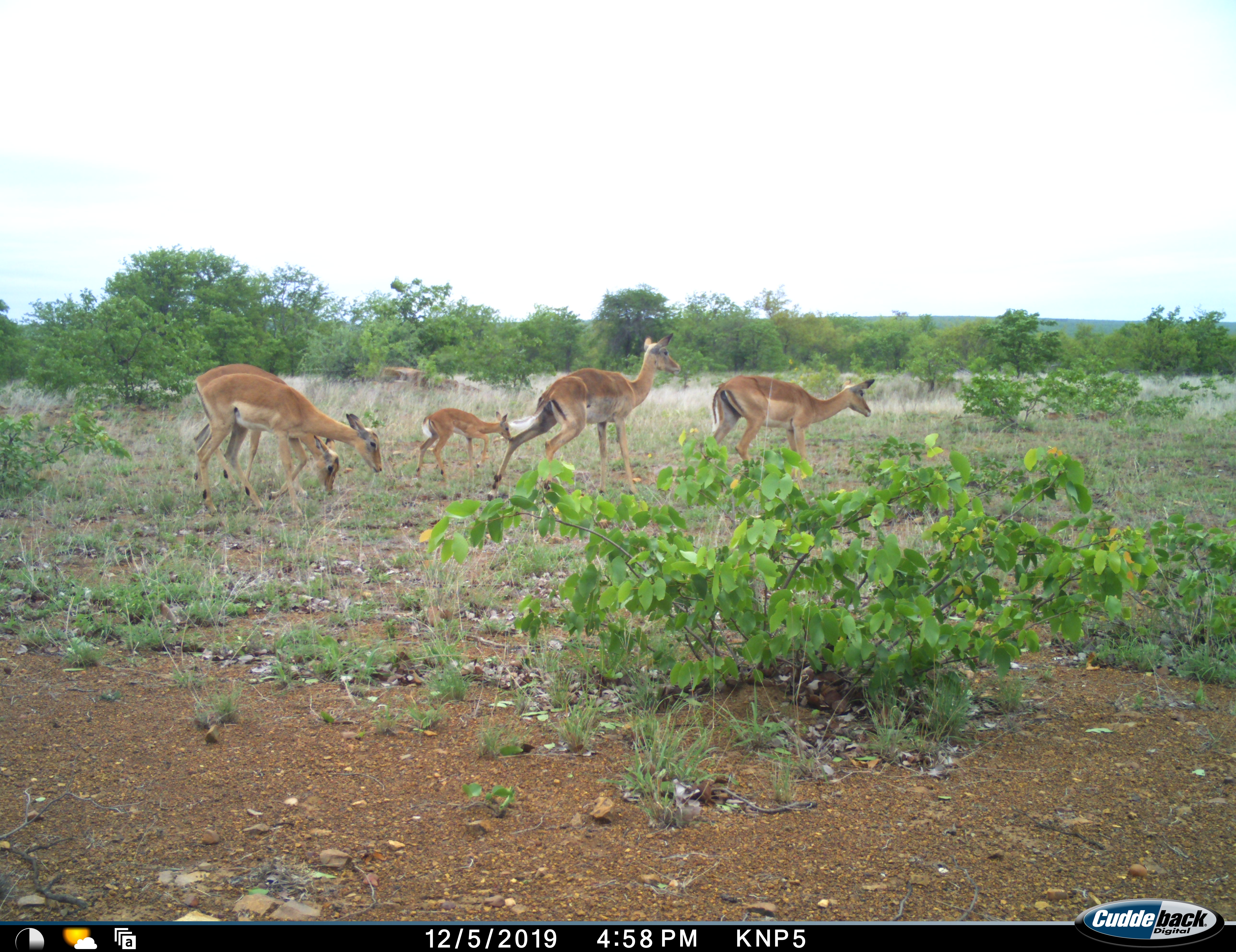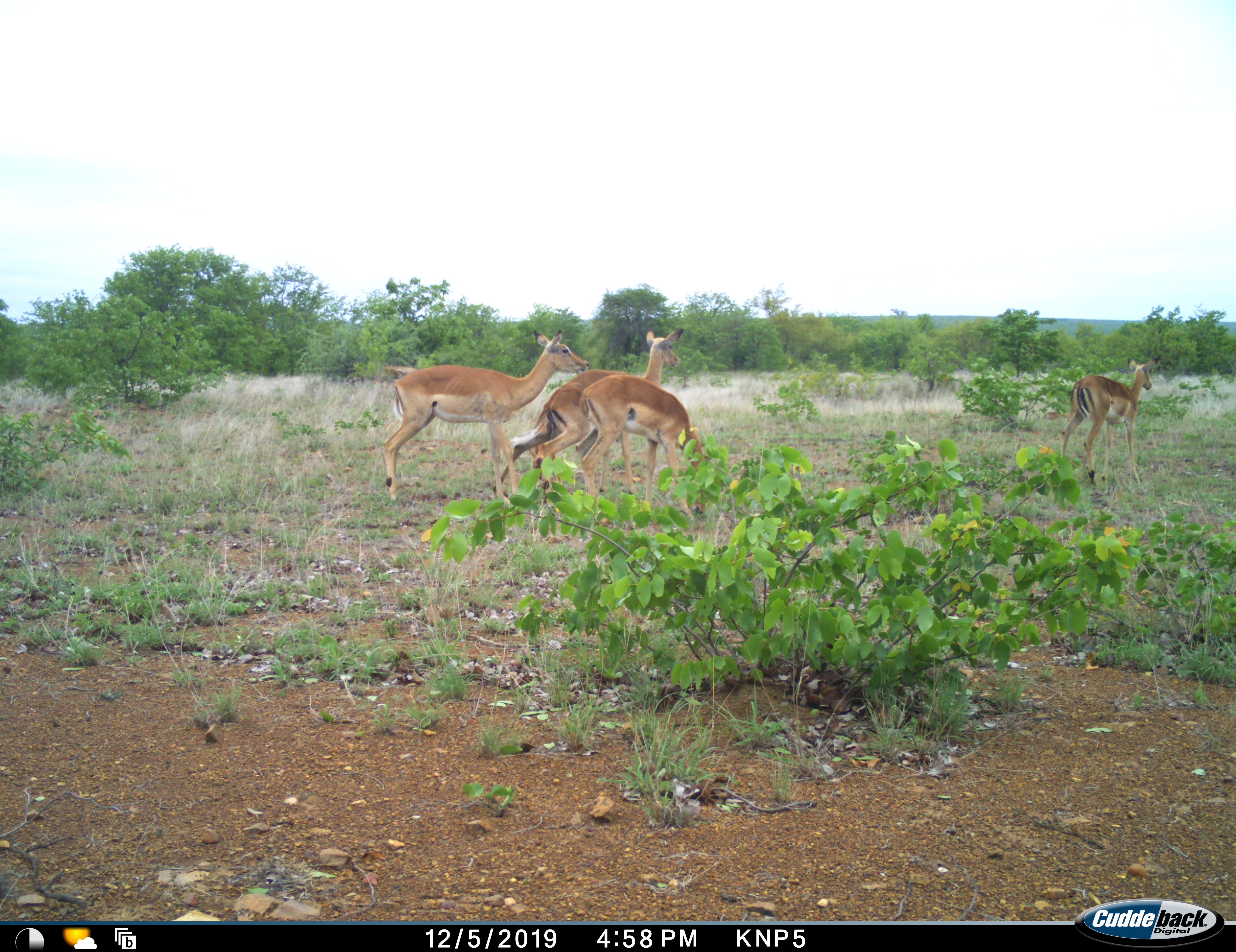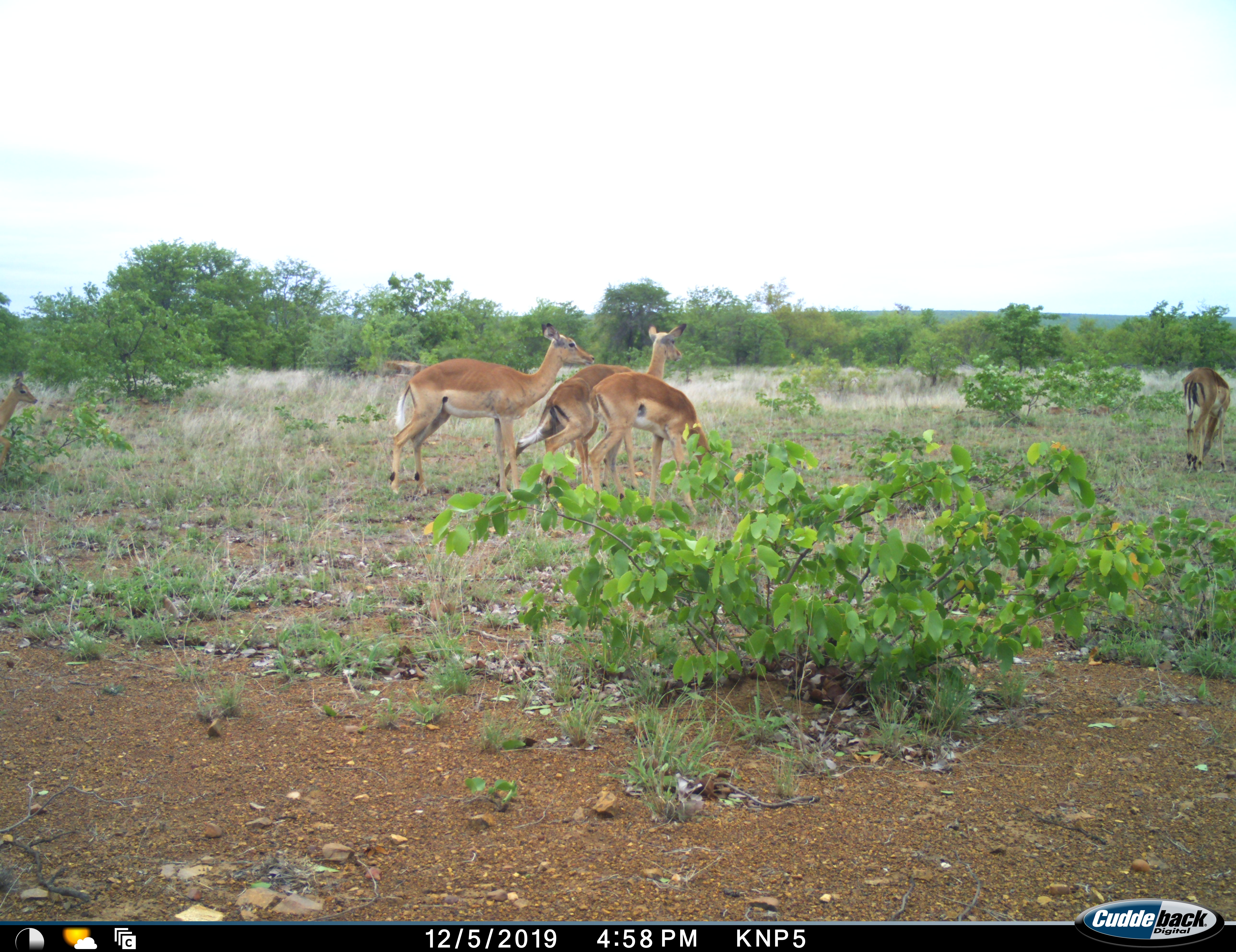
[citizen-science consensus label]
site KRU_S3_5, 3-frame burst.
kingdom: Animalia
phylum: Chordata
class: Mammalia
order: Artiodactyla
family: Bovidae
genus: Aepyceros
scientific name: Aepyceros melampus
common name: impala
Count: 5.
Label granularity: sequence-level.